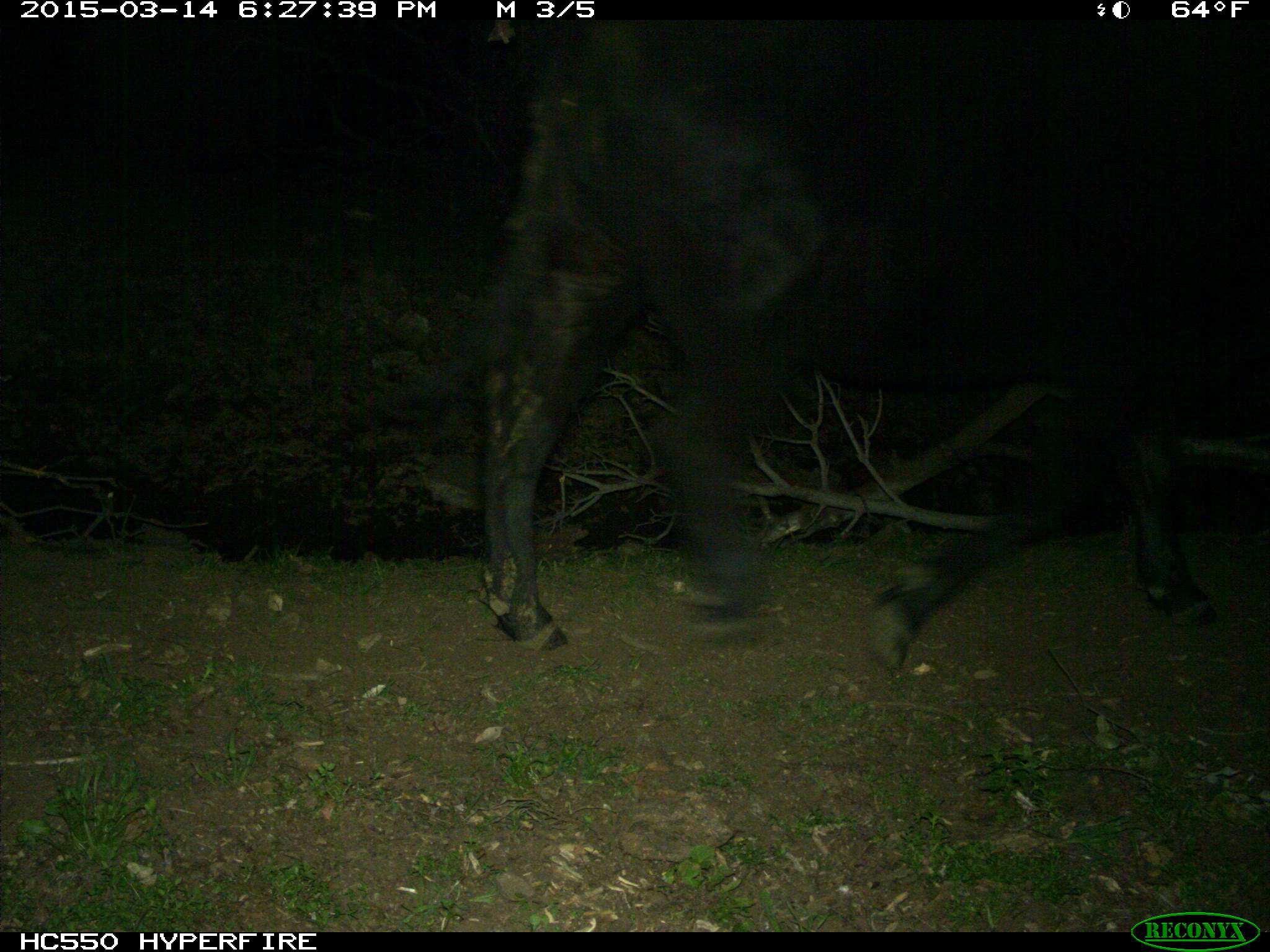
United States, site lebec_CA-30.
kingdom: Animalia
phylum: Chordata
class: Mammalia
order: Artiodactyla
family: Bovidae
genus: Bos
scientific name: Bos taurus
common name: domestic cow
Bos taurus (domestic cow).